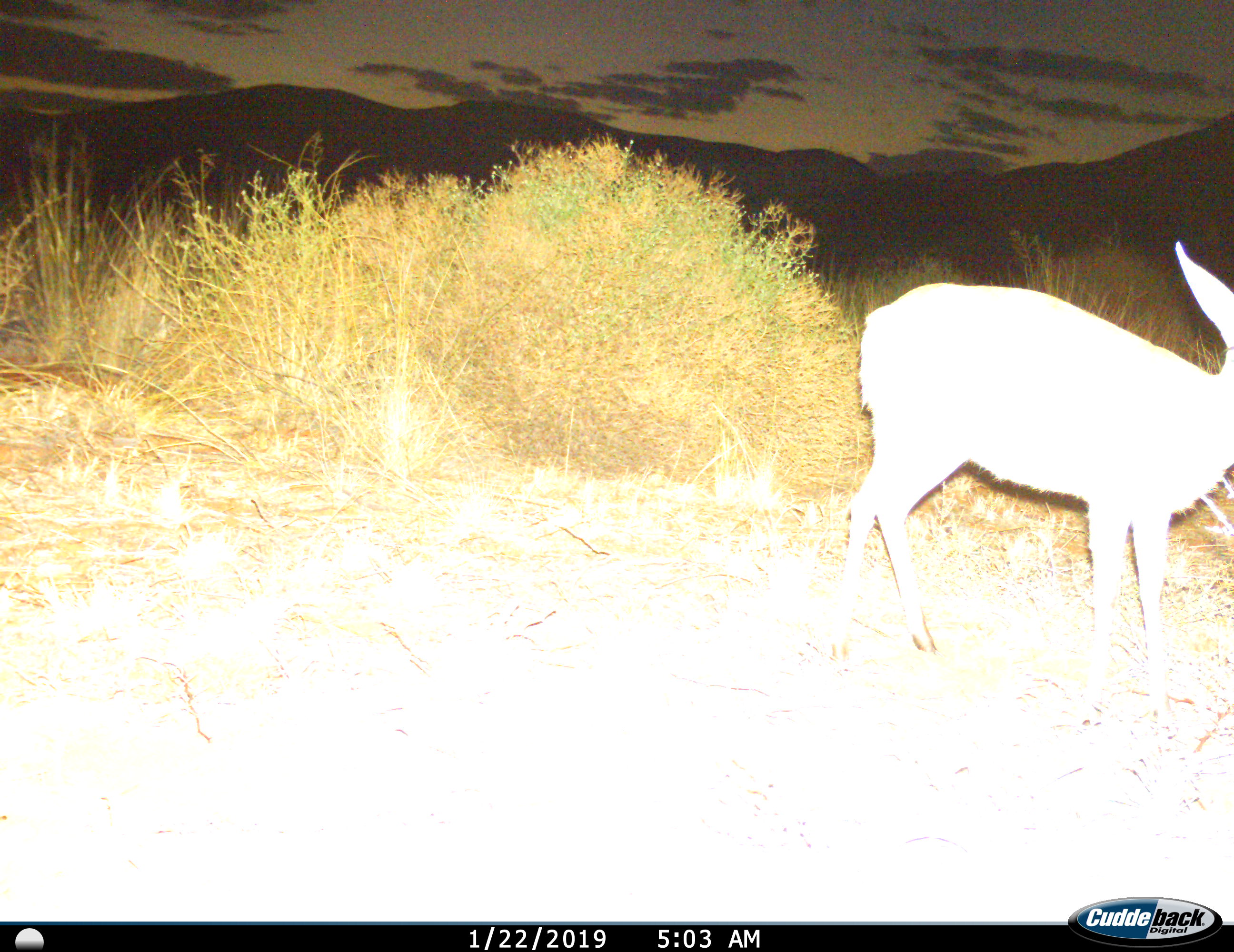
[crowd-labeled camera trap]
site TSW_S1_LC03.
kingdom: Animalia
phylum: Chordata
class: Mammalia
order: Artiodactyla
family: Bovidae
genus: Raphicerus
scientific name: Raphicerus campestris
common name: steenbok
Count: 1.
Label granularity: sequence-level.